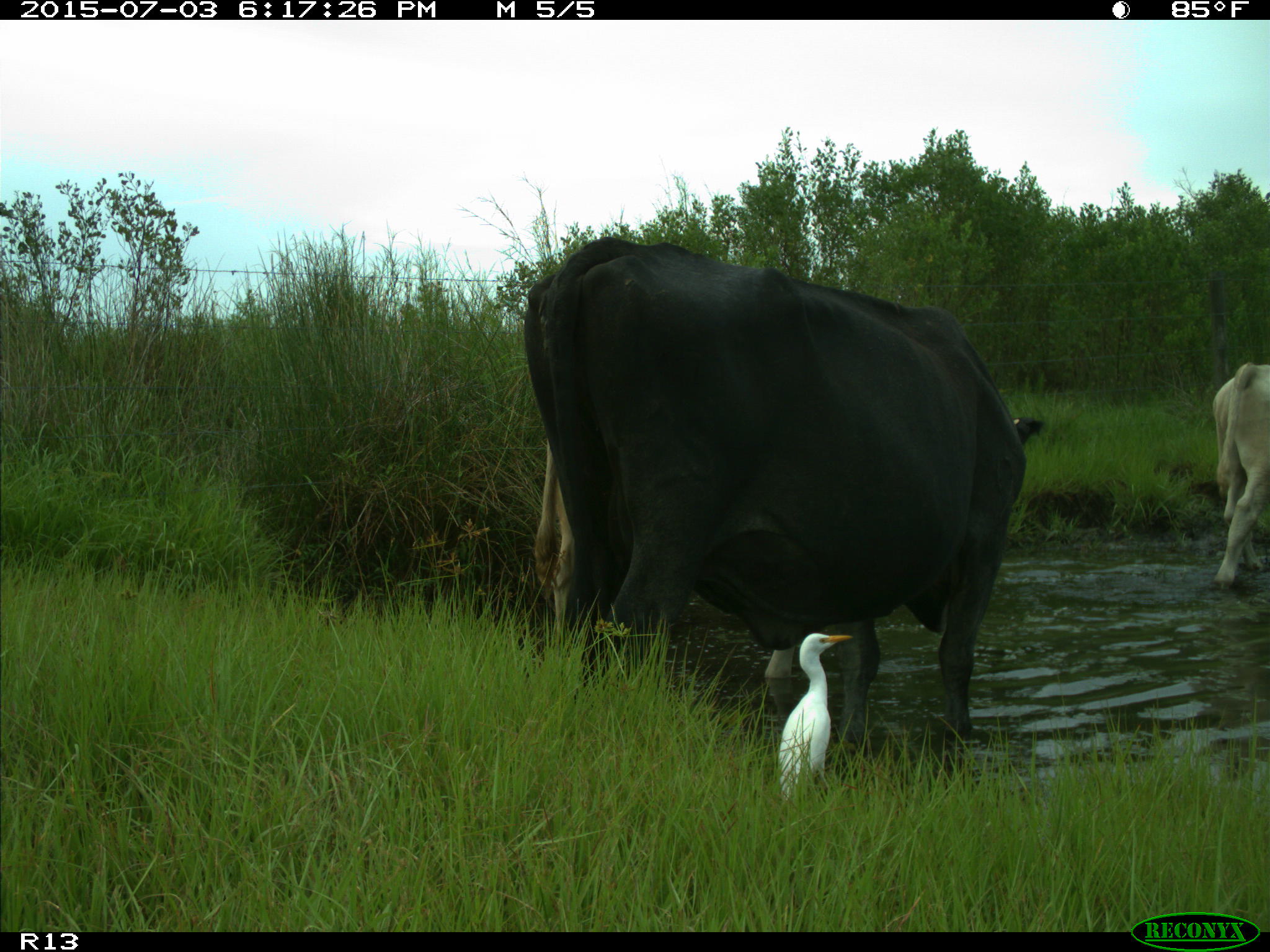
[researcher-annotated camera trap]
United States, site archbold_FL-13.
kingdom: Animalia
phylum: Chordata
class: Mammalia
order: Artiodactyla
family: Bovidae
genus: Bos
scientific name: Bos taurus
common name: domestic cow